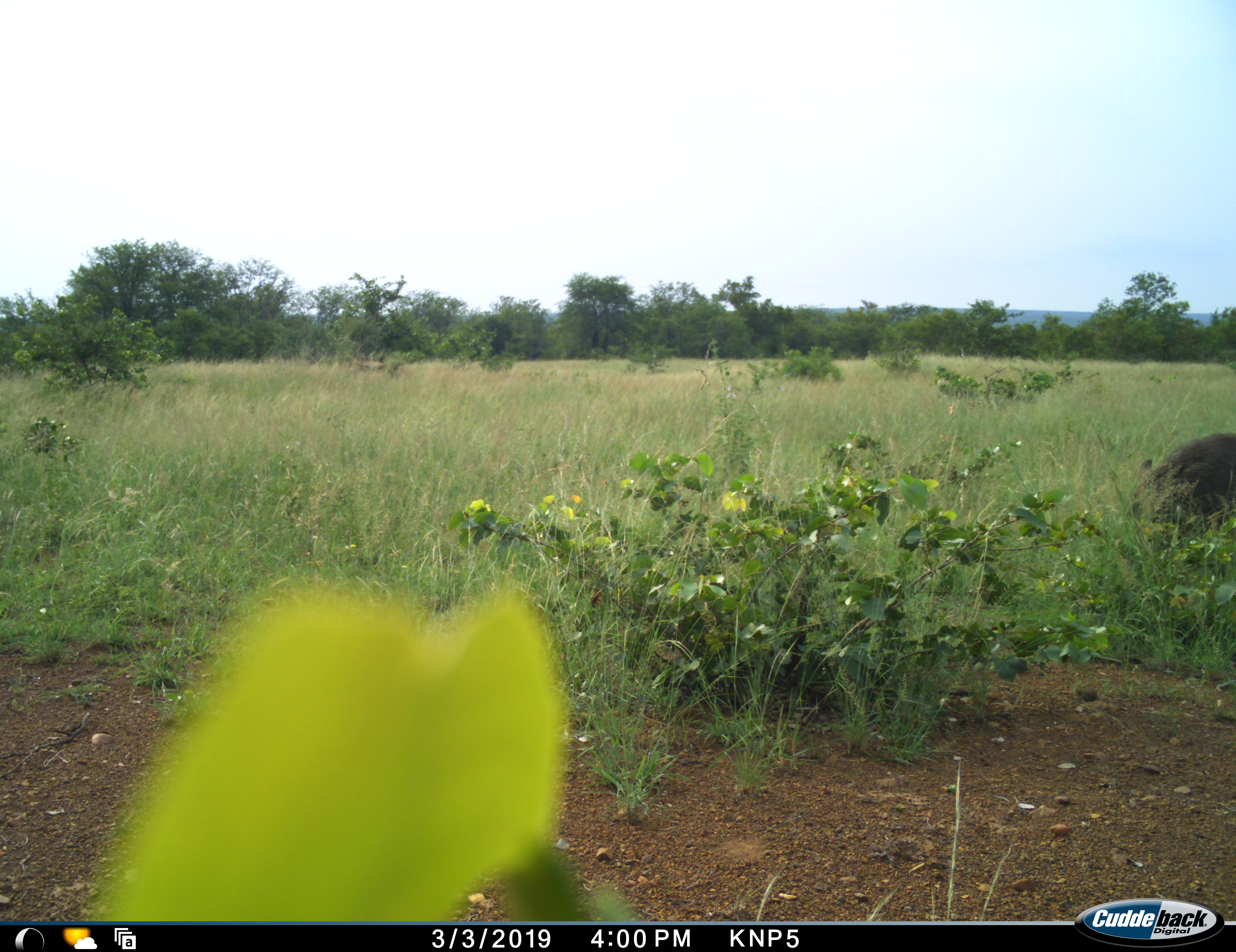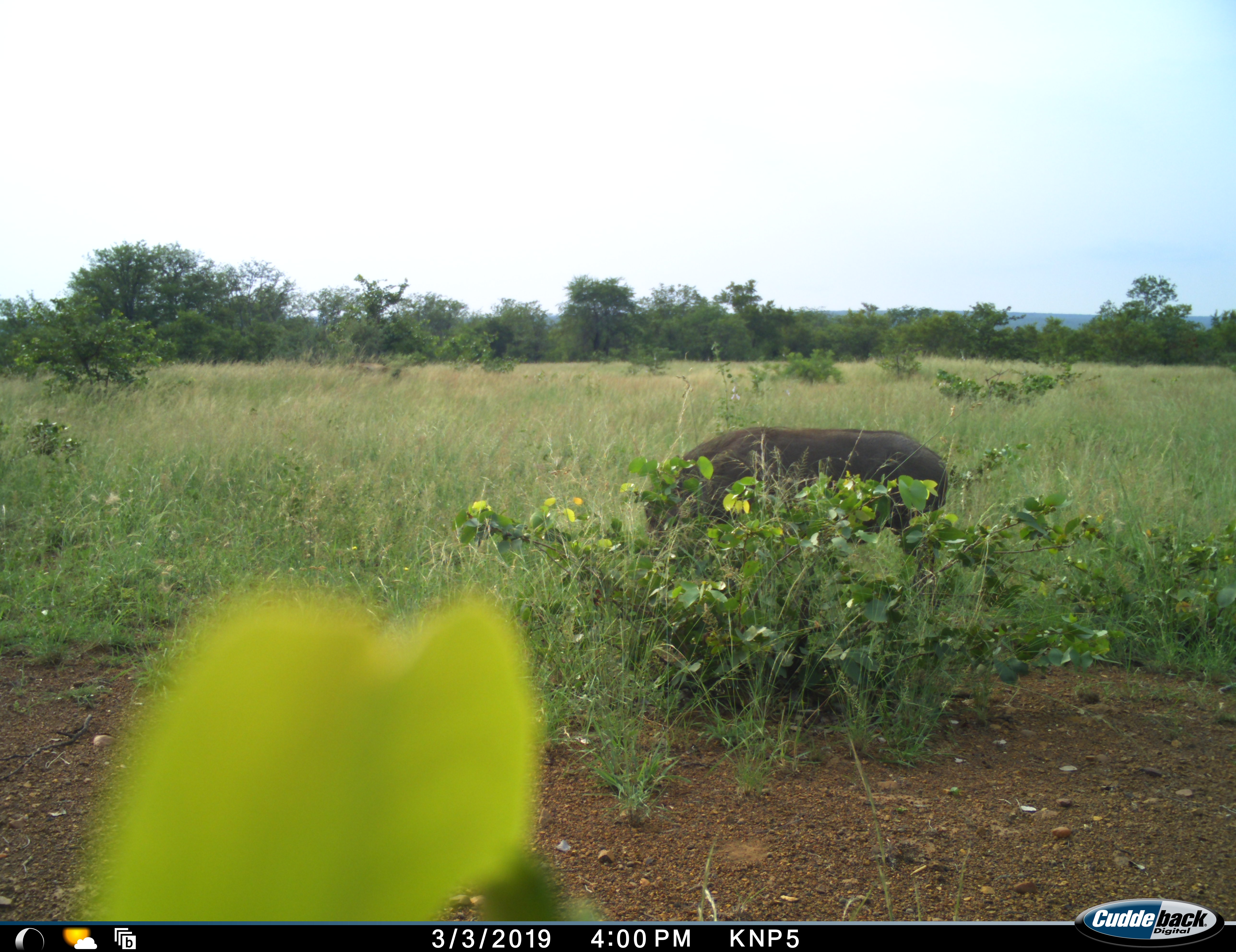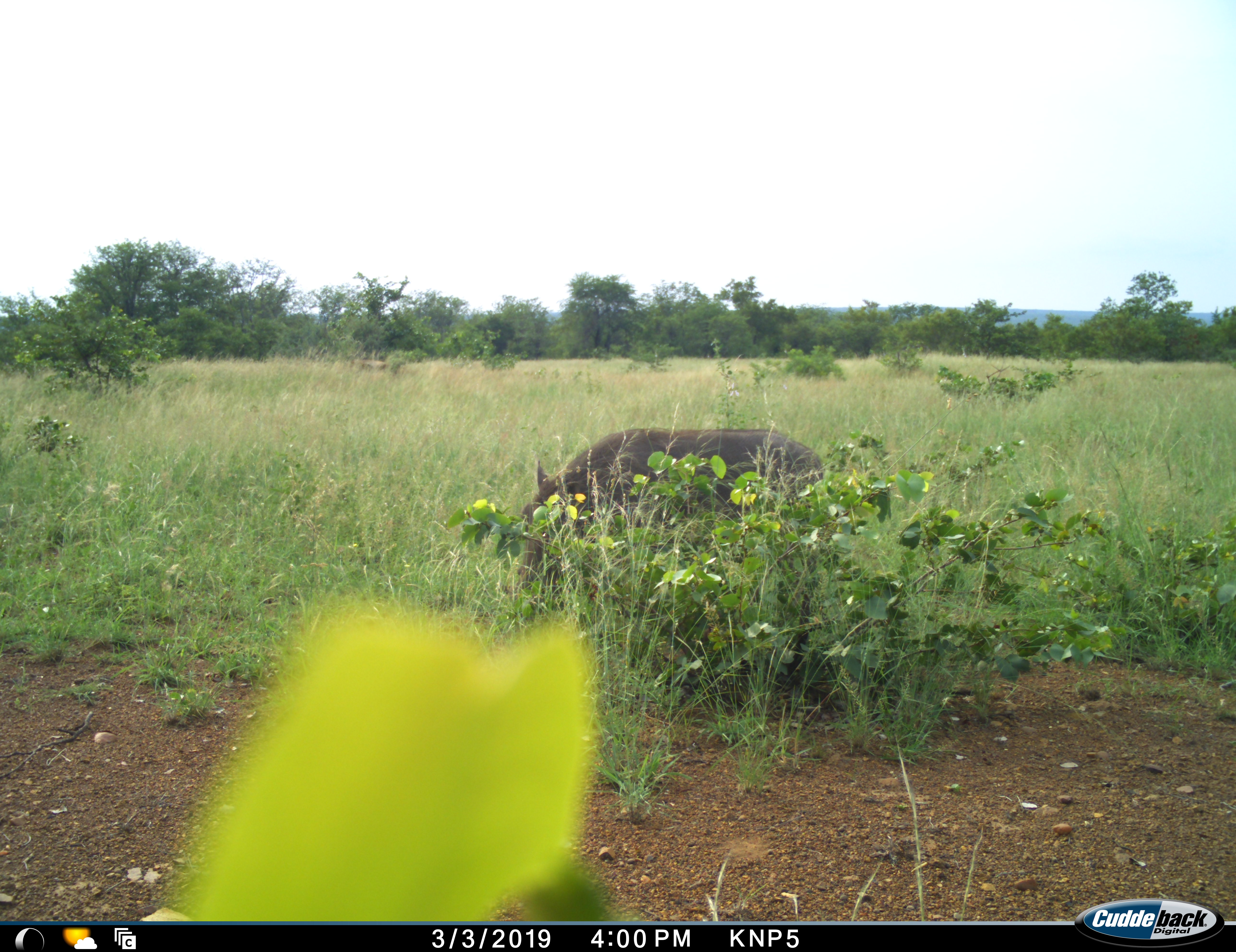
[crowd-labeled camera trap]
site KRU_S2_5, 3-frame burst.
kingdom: Animalia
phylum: Chordata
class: Mammalia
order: Artiodactyla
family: Suidae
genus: Phacochoerus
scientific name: Phacochoerus africanus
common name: warthog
Warthog (Phacochoerus africanus), count 1. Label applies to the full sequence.